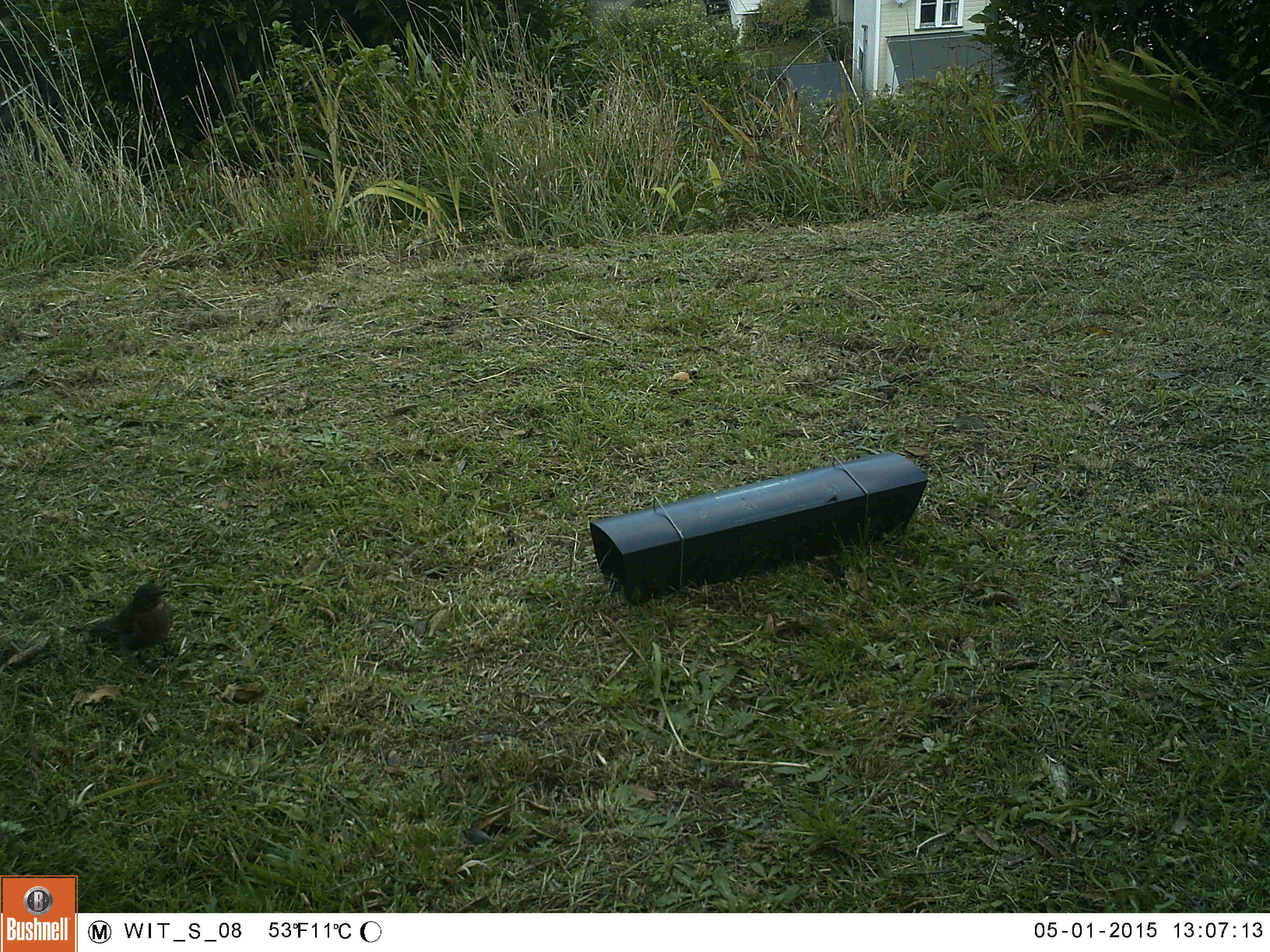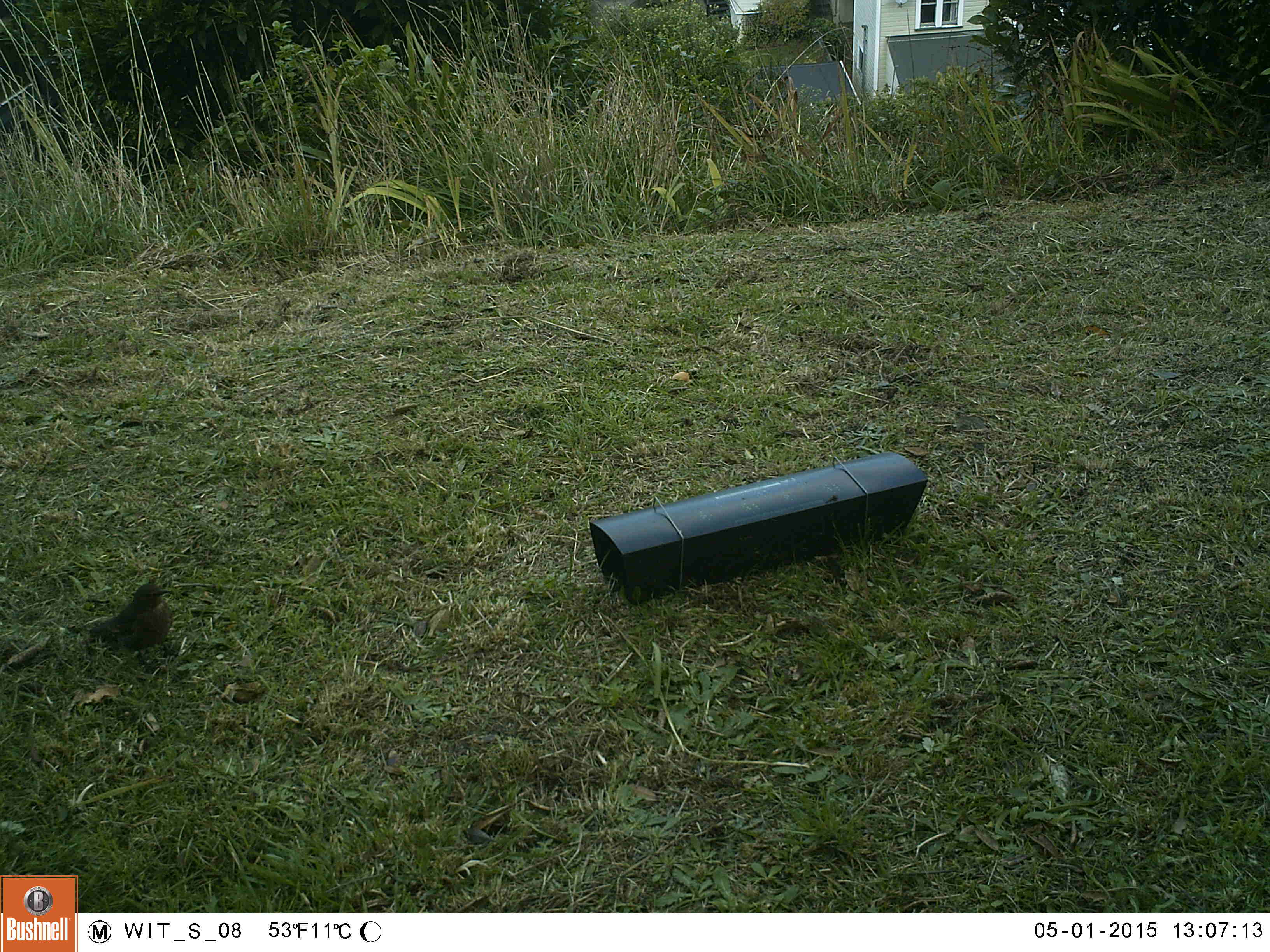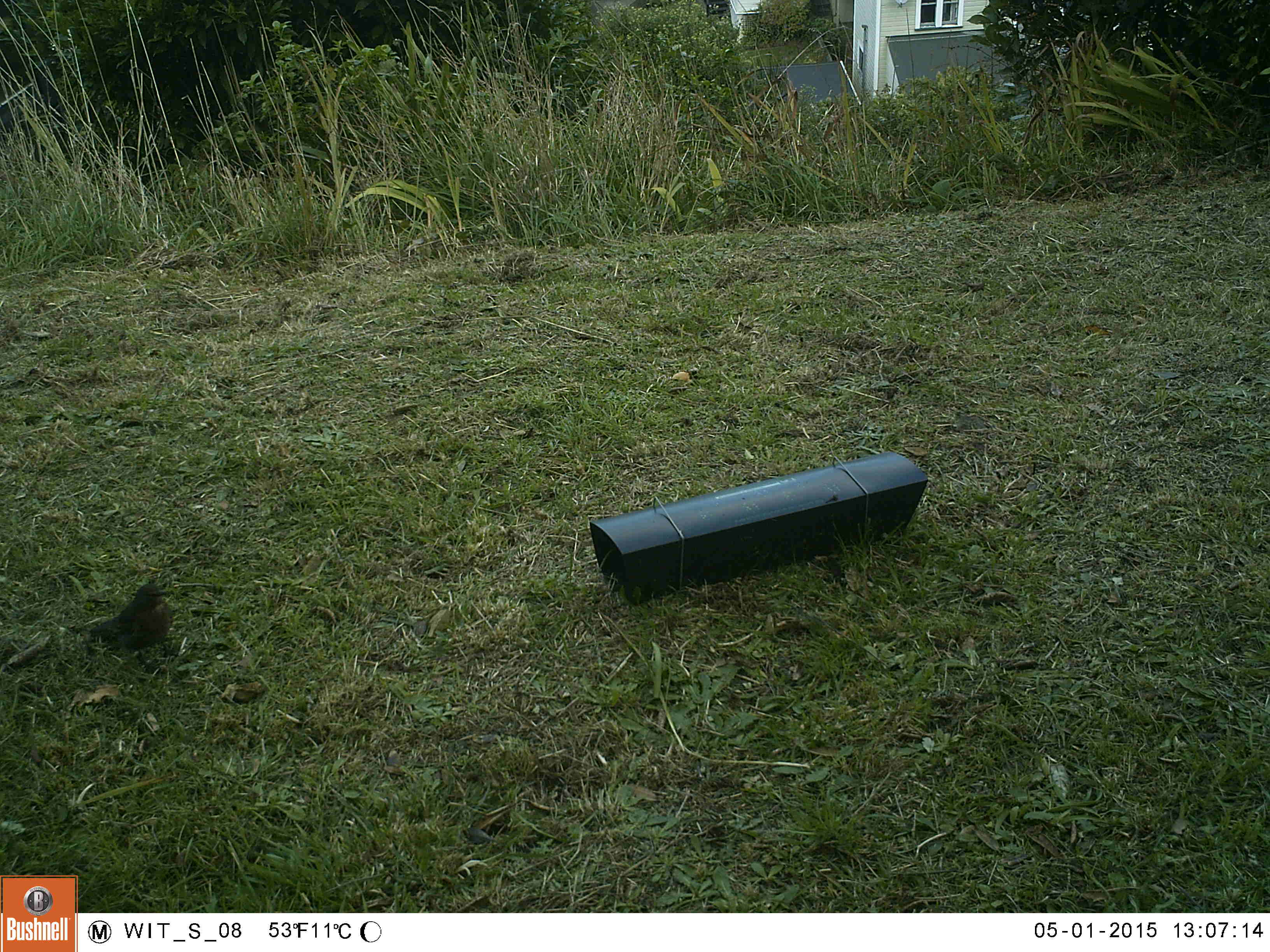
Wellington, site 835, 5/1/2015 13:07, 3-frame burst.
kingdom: Animalia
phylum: Chordata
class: Aves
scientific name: Aves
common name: bird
Bird (Aves).